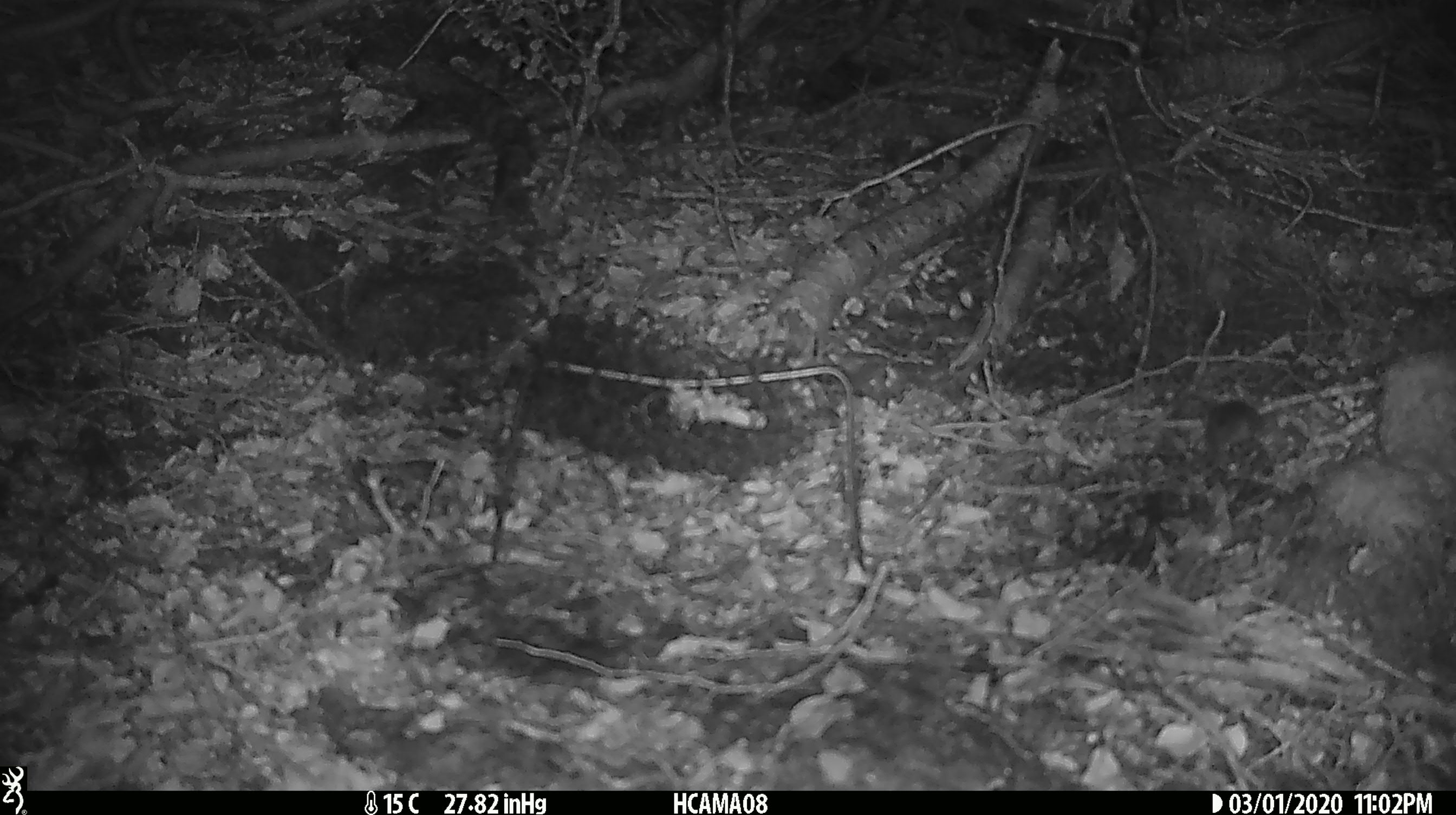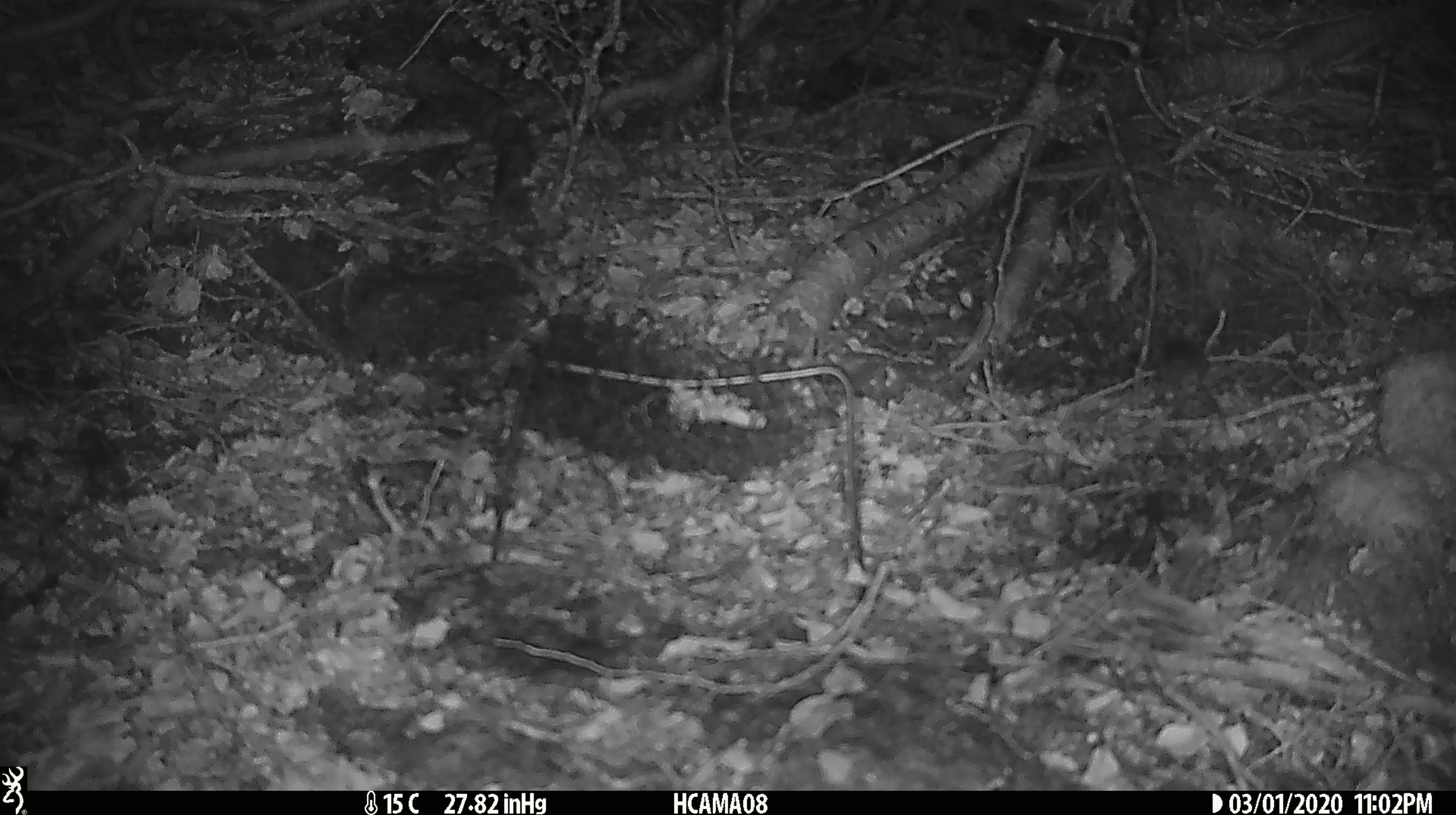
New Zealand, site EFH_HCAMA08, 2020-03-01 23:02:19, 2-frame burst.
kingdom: Animalia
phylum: Chordata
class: Mammalia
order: Rodentia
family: Muridae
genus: Mus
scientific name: Mus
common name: mouse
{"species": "mouse (Mus)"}